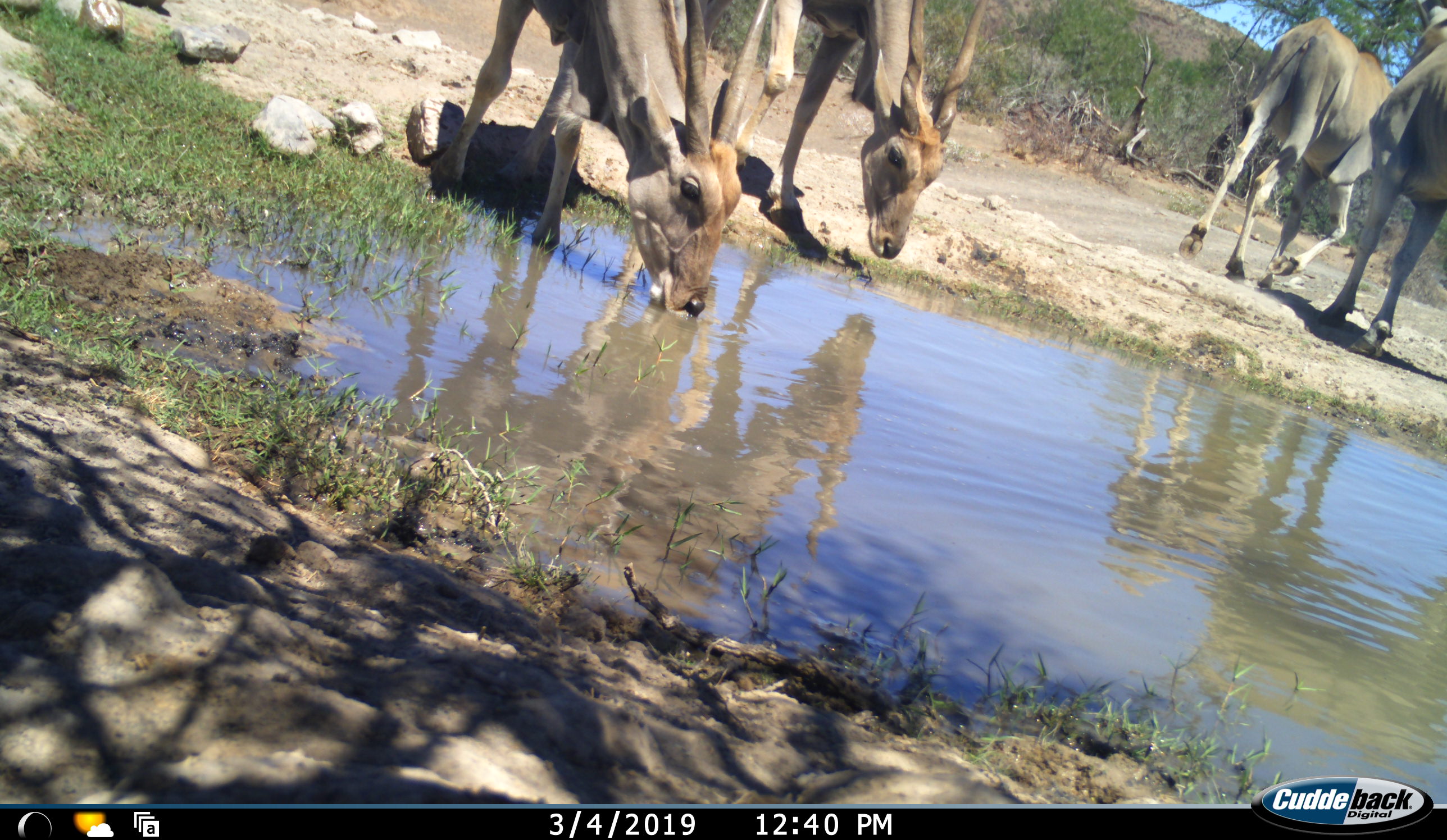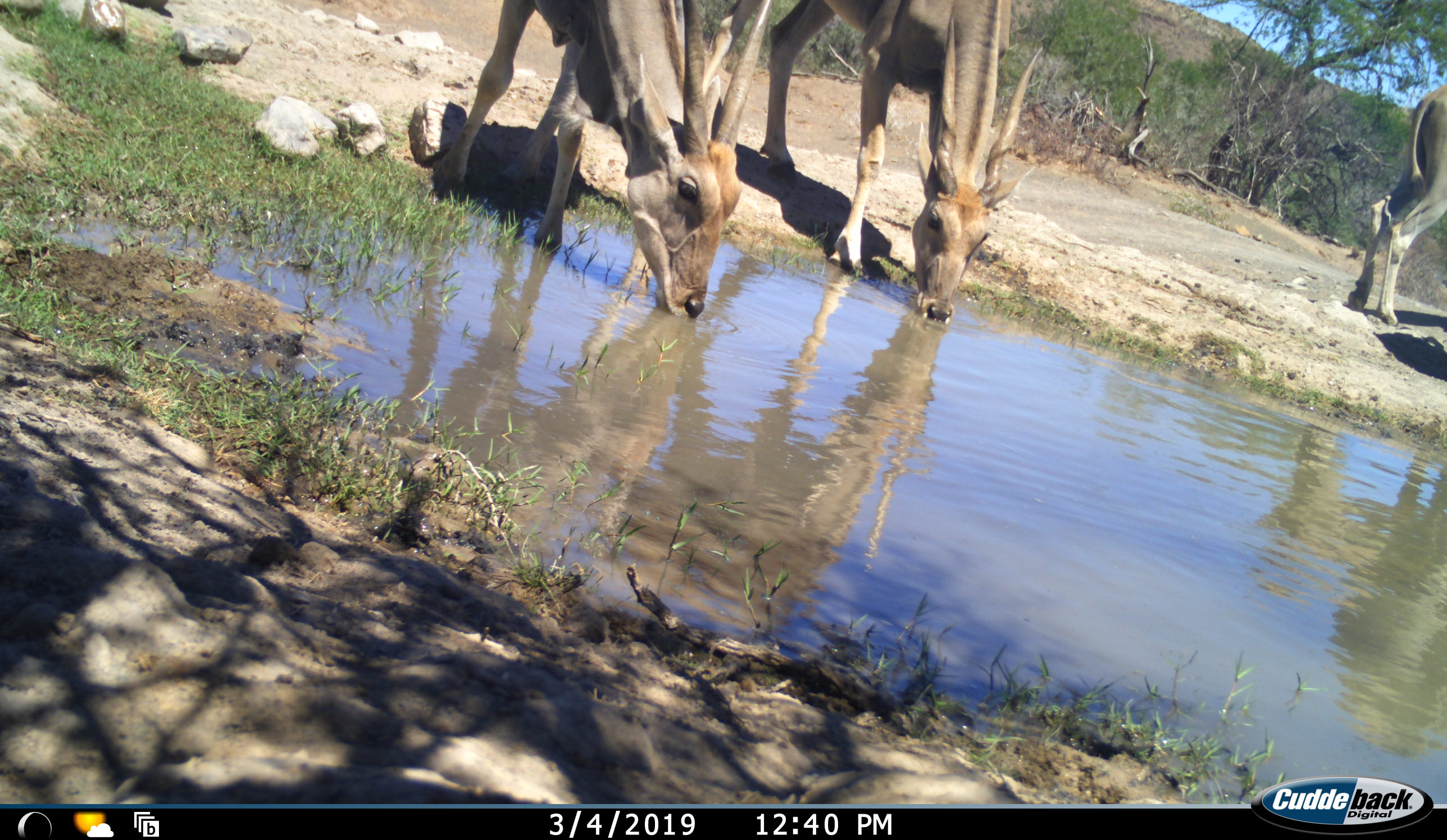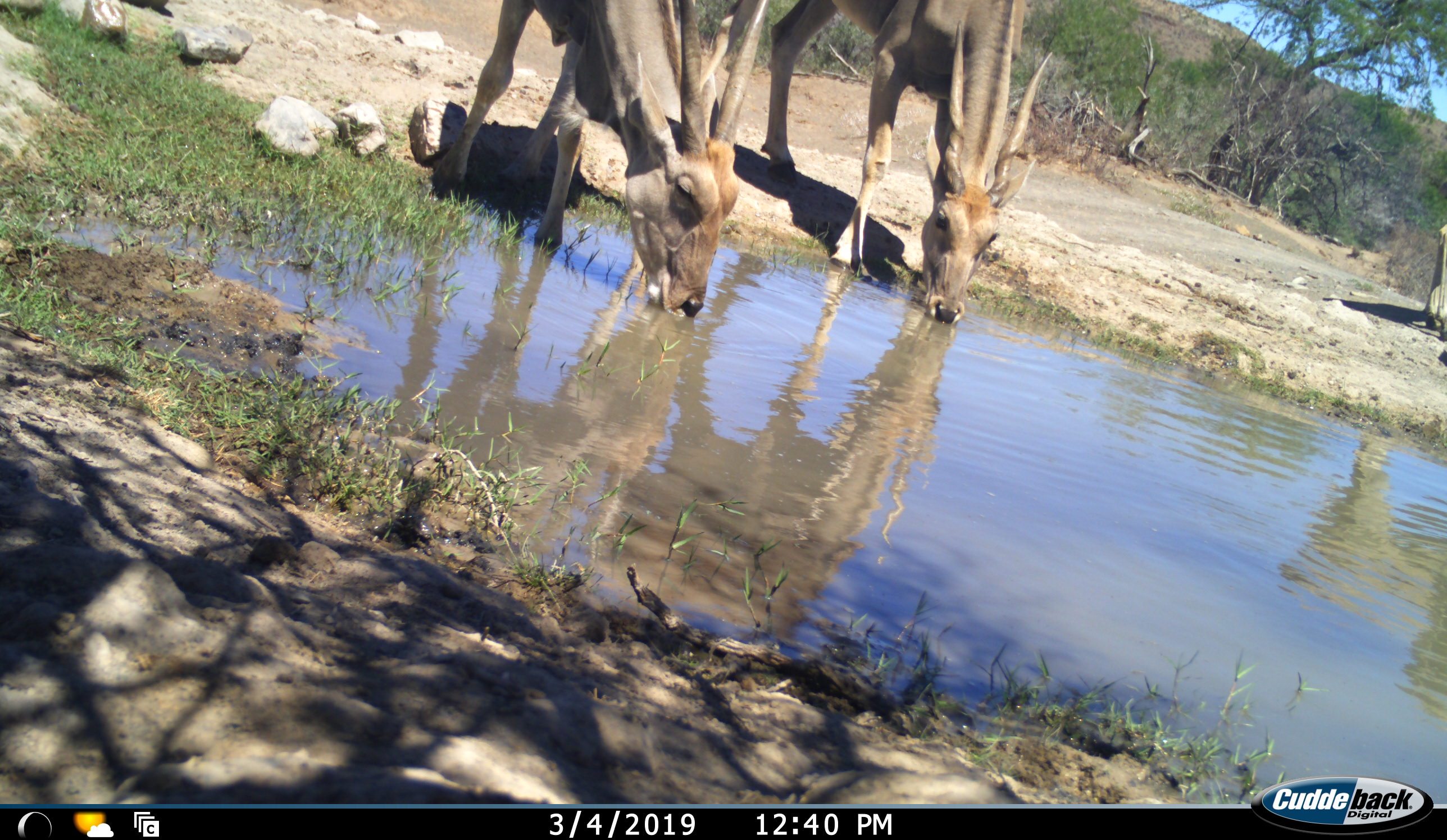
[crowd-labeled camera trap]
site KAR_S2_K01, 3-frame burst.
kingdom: Animalia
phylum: Chordata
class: Mammalia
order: Artiodactyla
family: Bovidae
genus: Tragelaphus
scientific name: Tragelaphus oryx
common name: eland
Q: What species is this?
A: Eland (Tragelaphus oryx).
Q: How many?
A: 4.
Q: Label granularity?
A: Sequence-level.